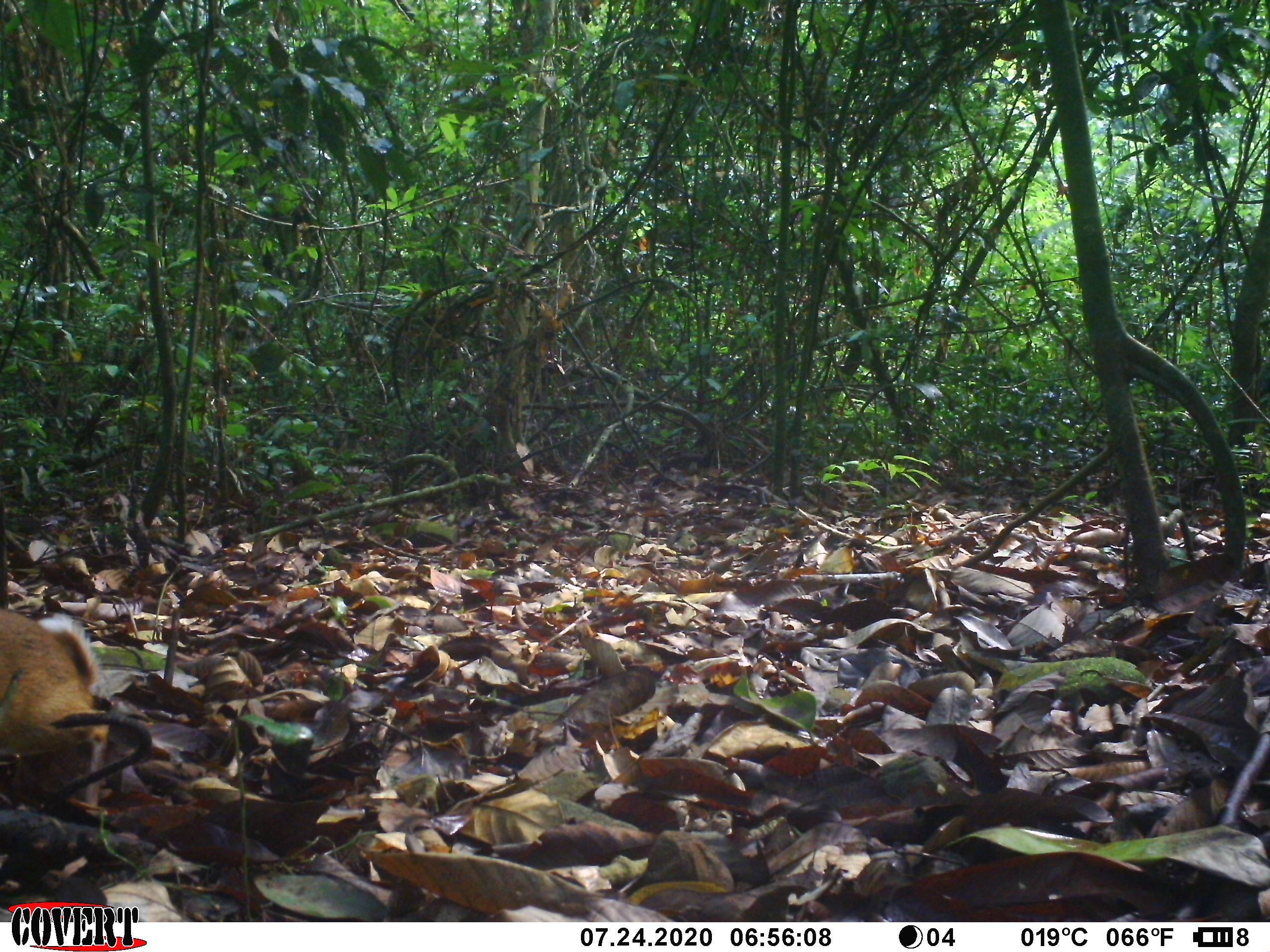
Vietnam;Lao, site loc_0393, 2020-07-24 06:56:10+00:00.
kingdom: Animalia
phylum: Chordata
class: Mammalia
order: Artiodactyla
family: Tragulidae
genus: Moschiola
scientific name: Moschiola meminna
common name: chevrotain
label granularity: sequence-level